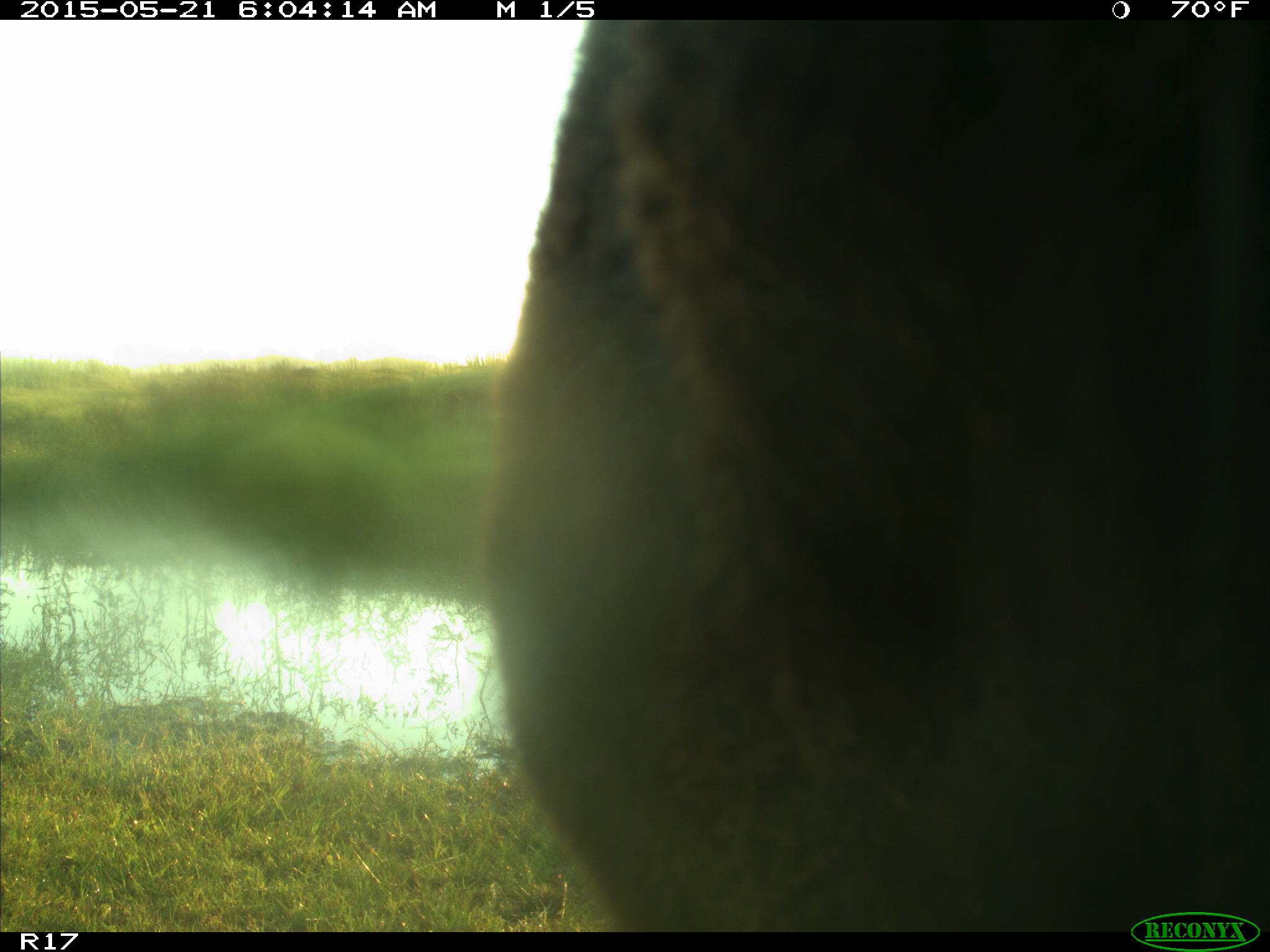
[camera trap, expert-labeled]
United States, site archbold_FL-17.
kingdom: Animalia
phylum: Chordata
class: Mammalia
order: Artiodactyla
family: Bovidae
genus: Bos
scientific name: Bos taurus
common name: domestic cow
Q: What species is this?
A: Bos taurus (domestic cow).